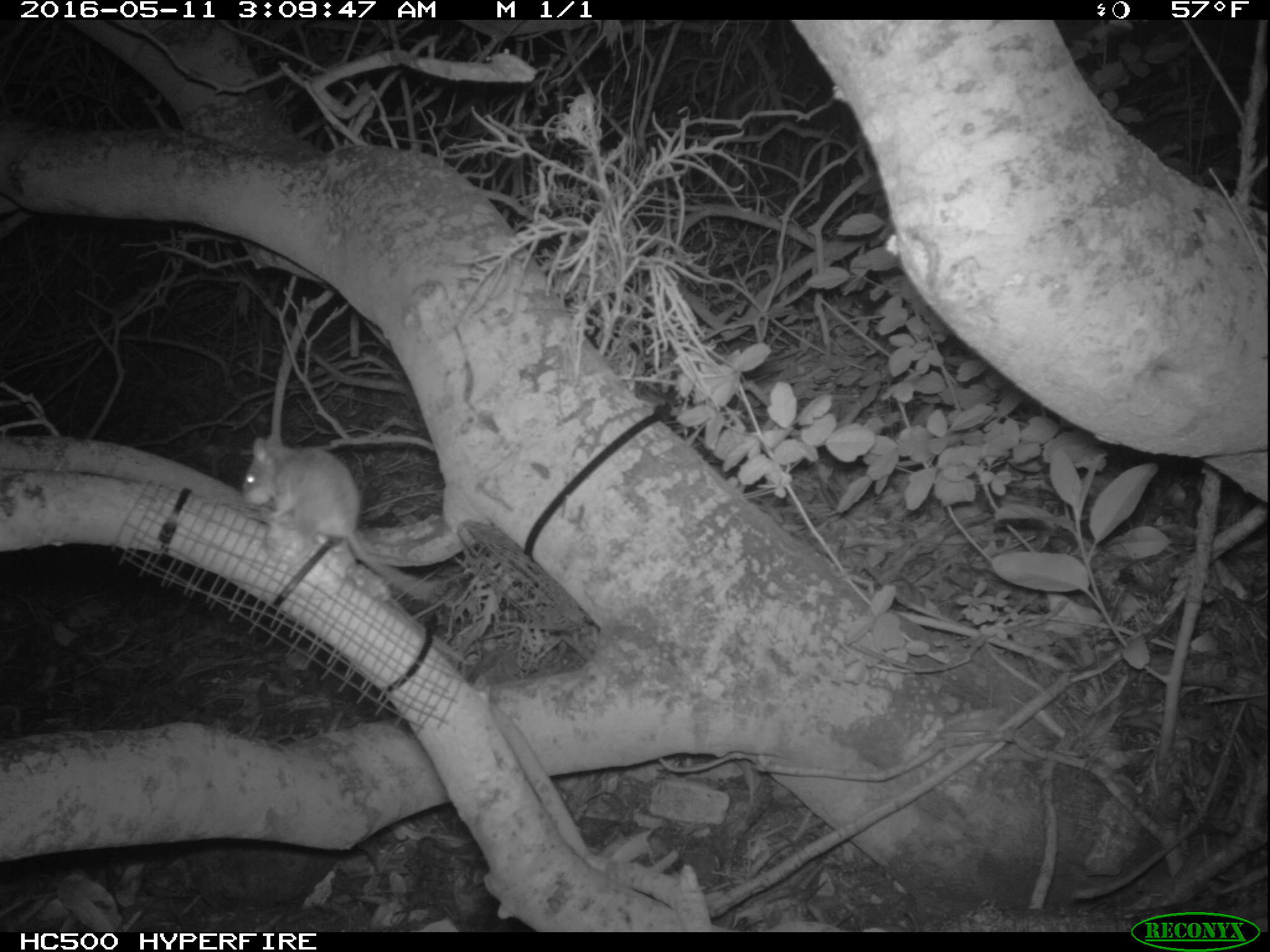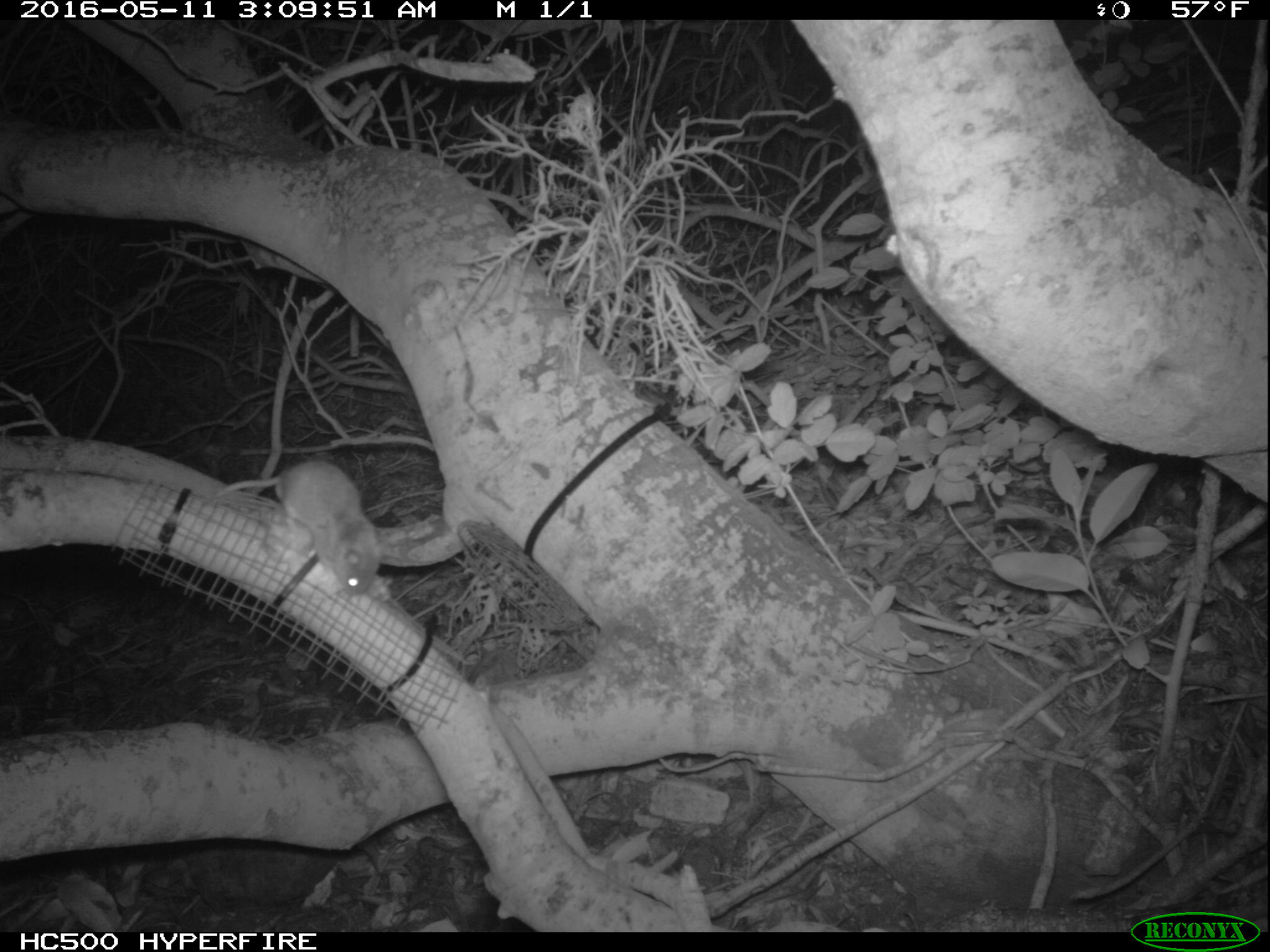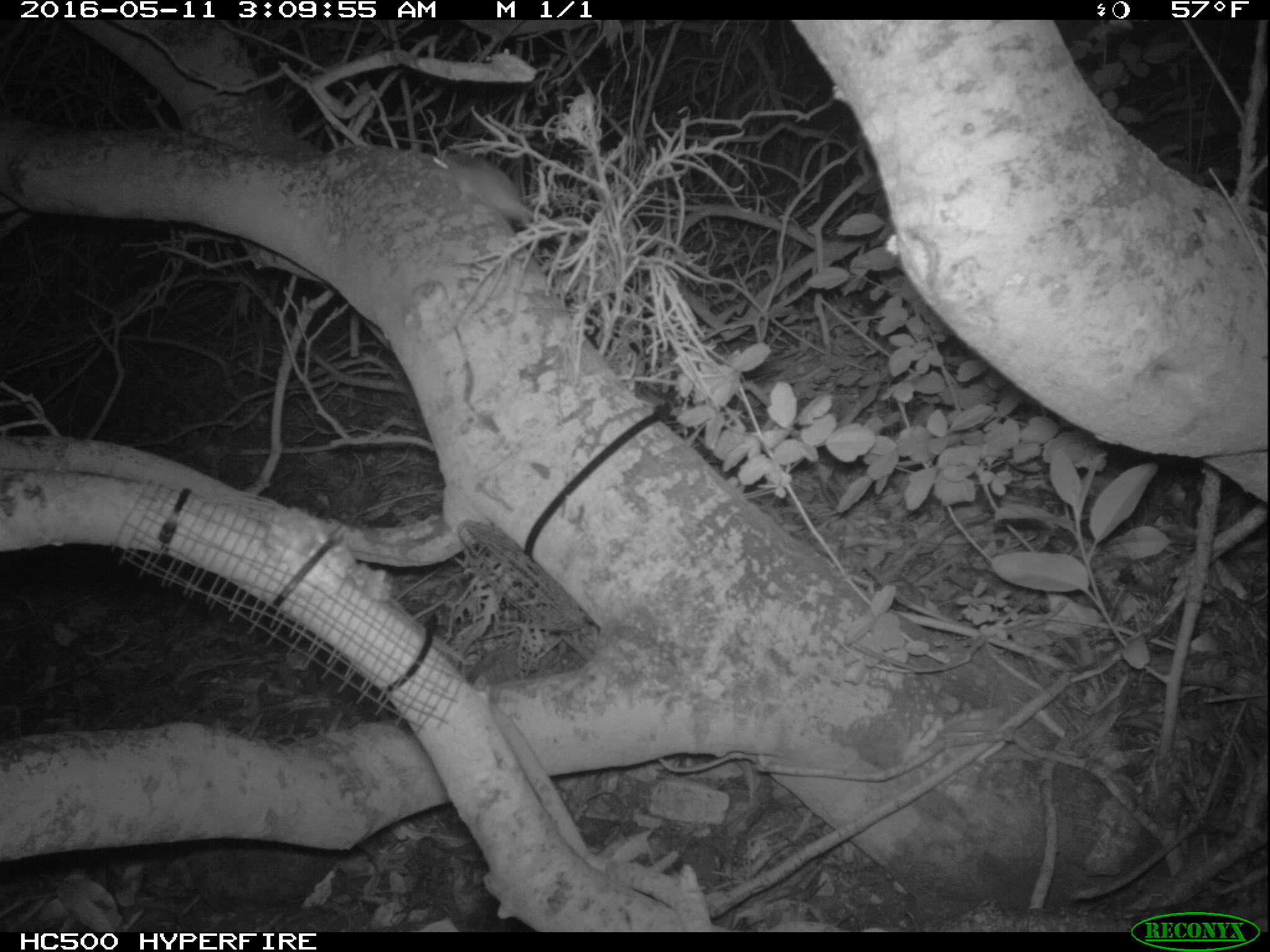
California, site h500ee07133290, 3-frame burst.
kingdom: Animalia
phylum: Chordata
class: Mammalia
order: Rodentia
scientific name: Rodentia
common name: rodent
Rodent (Rodentia).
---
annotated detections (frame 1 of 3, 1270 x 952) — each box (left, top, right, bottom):
rodent: (241, 433, 433, 597)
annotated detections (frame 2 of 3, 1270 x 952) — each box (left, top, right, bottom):
rodent: (210, 456, 384, 595)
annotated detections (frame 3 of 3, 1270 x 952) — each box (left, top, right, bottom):
rodent: (428, 146, 564, 237)